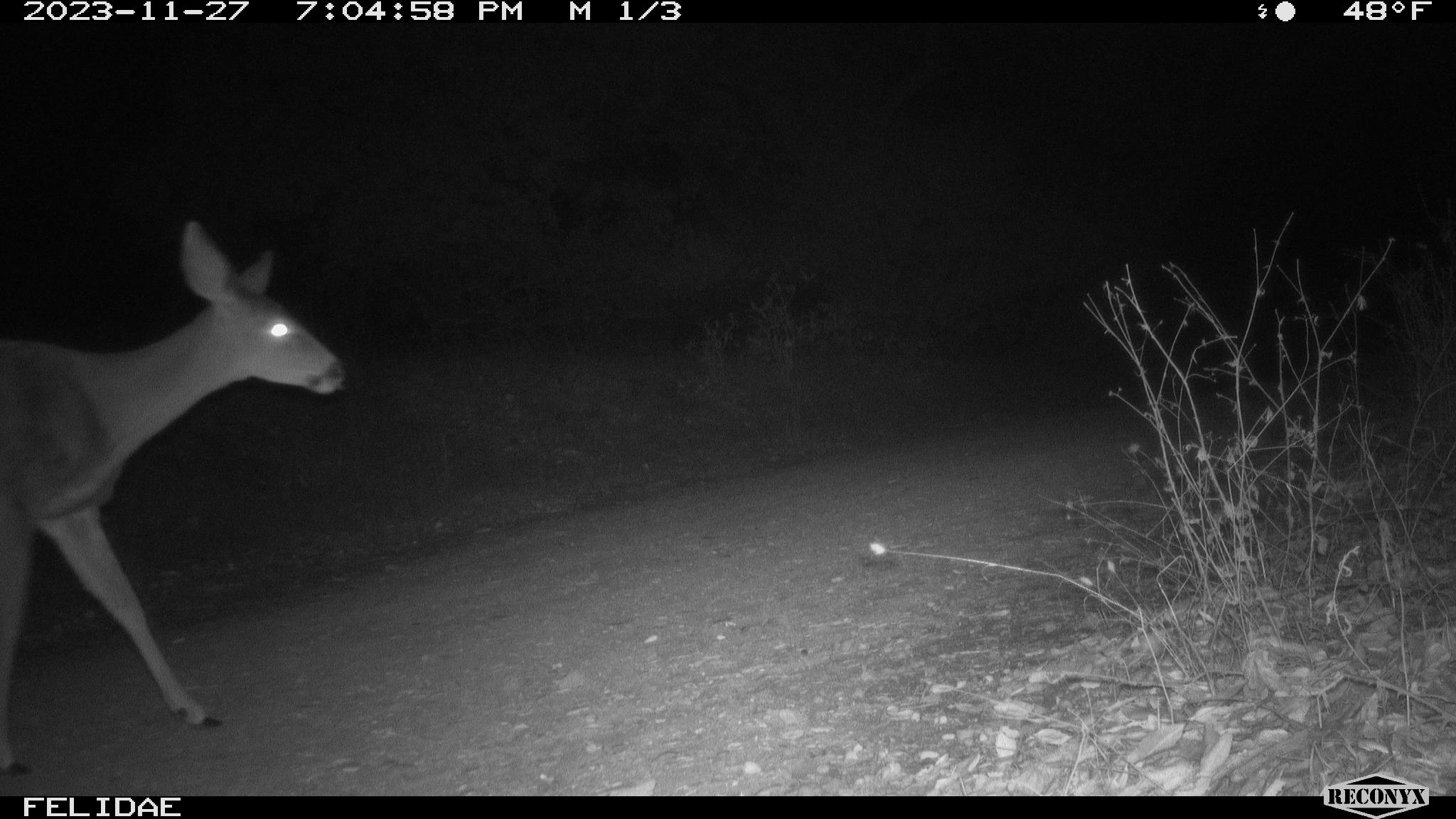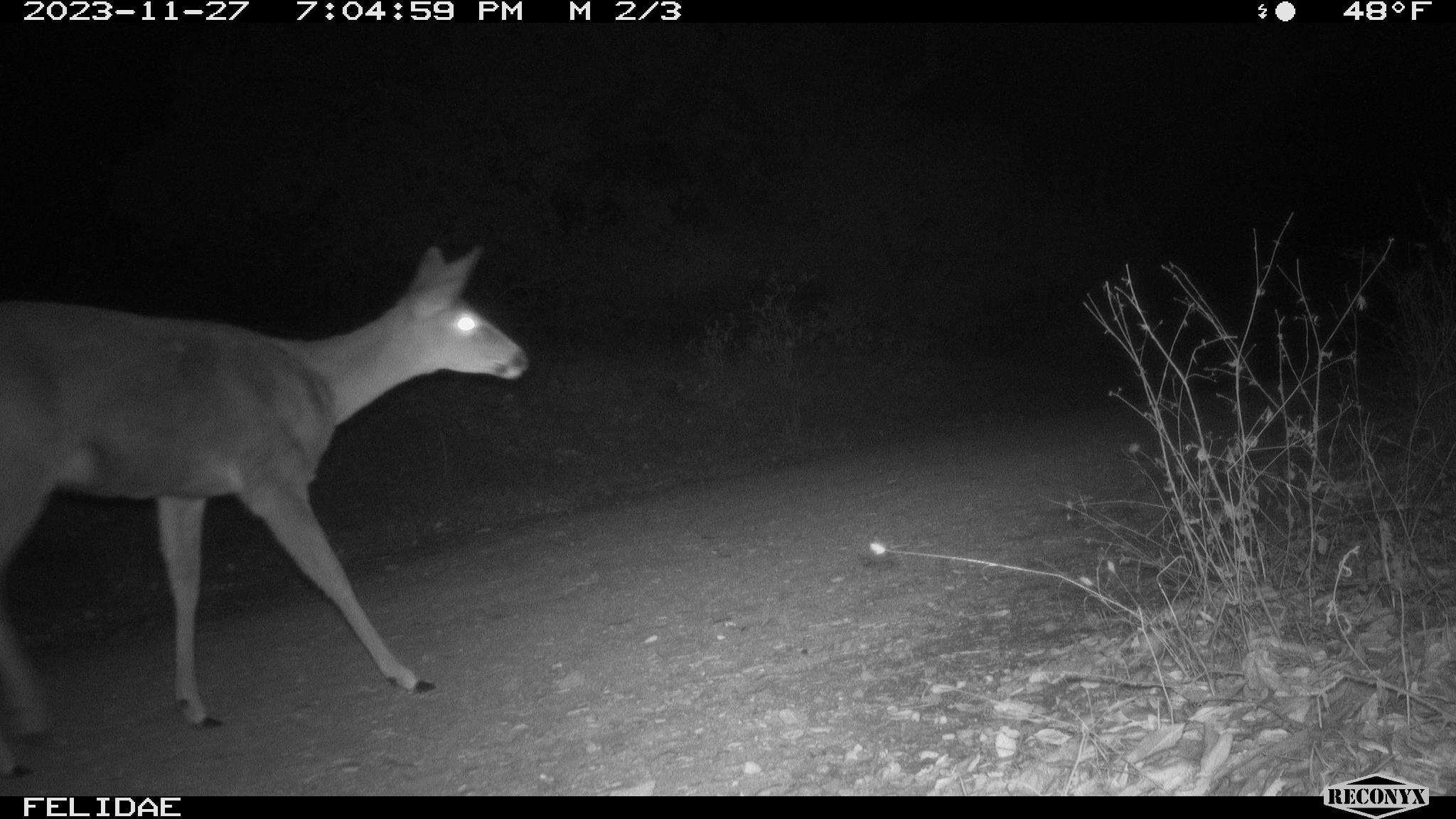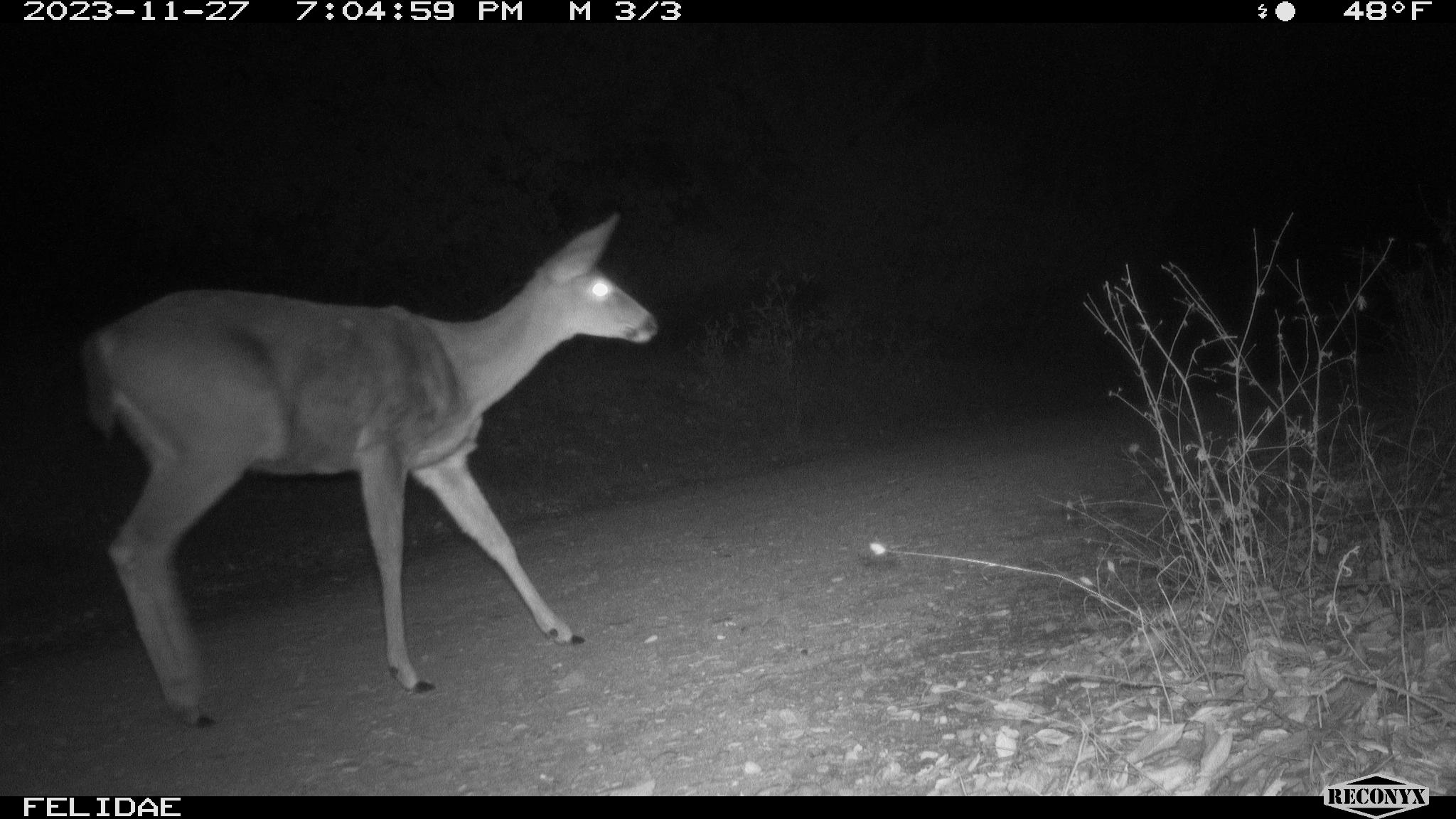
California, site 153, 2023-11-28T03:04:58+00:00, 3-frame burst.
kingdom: Animalia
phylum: Chordata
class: Mammalia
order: Artiodactyla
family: Cervidae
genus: Odocoileus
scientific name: Odocoileus hemionus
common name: mule deer